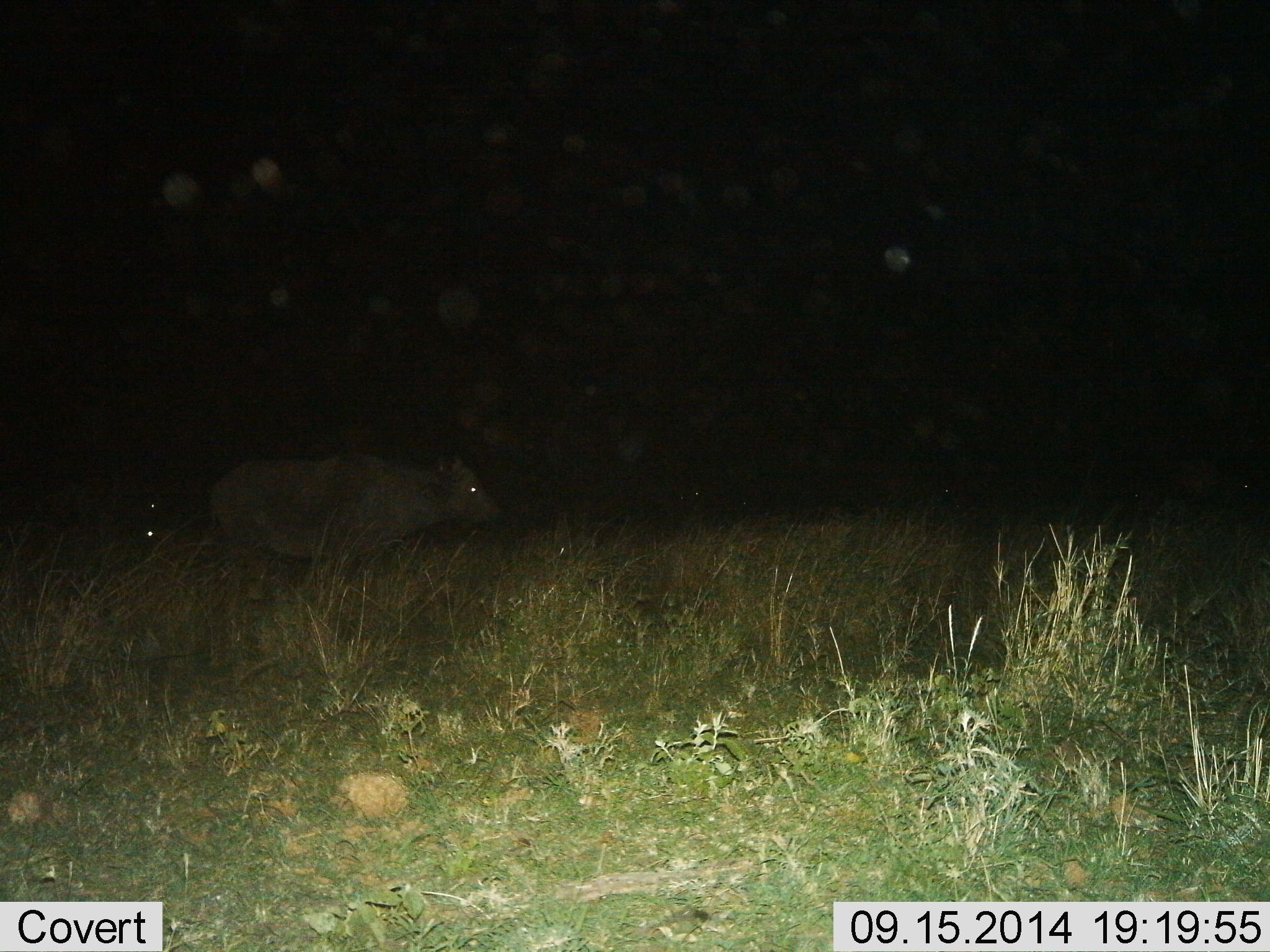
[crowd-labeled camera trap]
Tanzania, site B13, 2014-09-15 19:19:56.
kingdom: Animalia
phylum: Chordata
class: Mammalia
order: Artiodactyla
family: Bovidae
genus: Syncerus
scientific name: Syncerus caffer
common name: cape buffalo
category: buffalo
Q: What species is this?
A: Buffalo (cape buffalo) (Syncerus caffer).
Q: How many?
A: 1.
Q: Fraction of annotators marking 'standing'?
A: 40%.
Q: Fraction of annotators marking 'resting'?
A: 0%.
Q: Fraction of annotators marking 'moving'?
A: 60%.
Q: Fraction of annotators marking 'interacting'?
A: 0%.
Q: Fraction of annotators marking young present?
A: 10%.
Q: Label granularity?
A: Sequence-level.